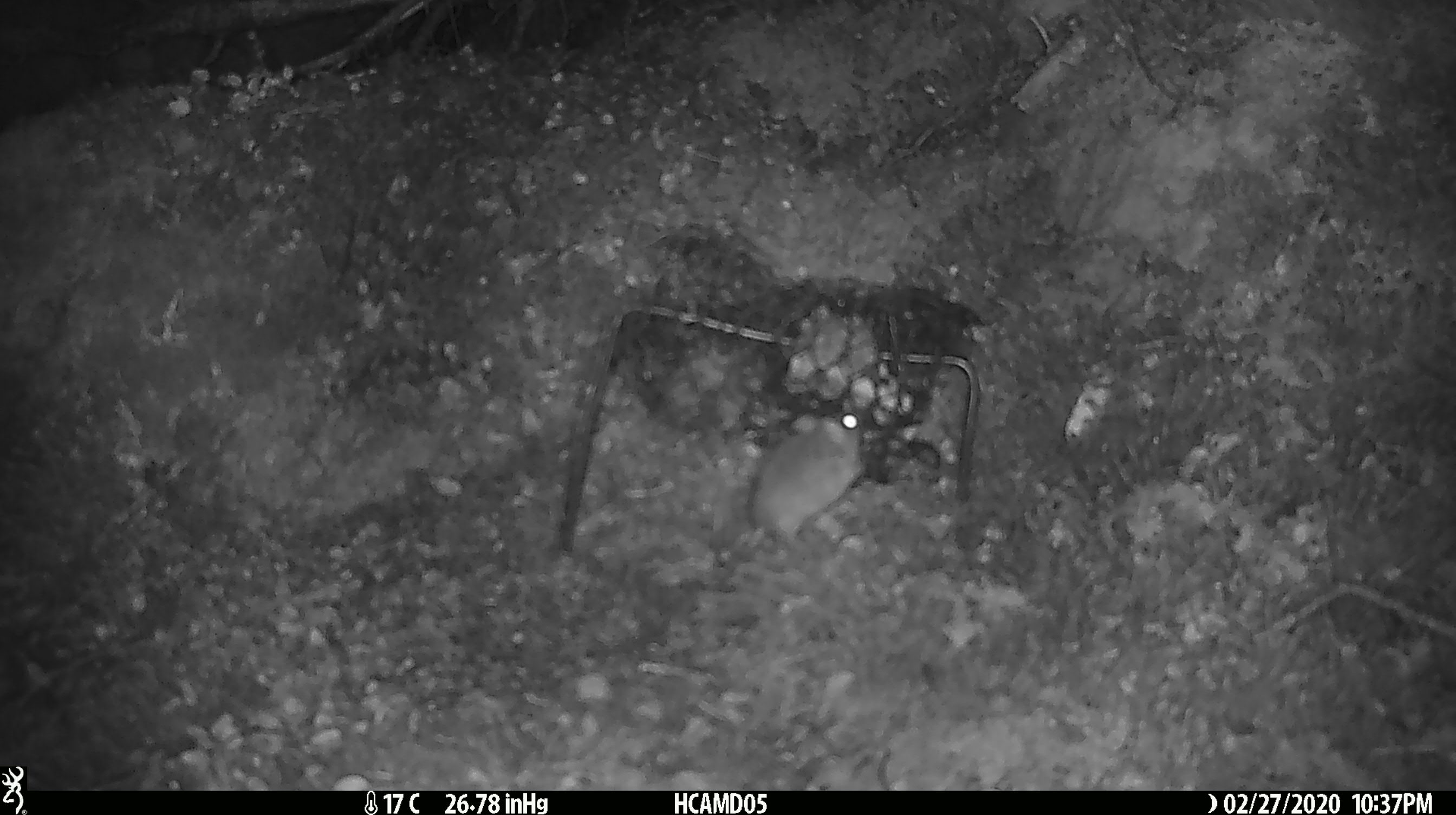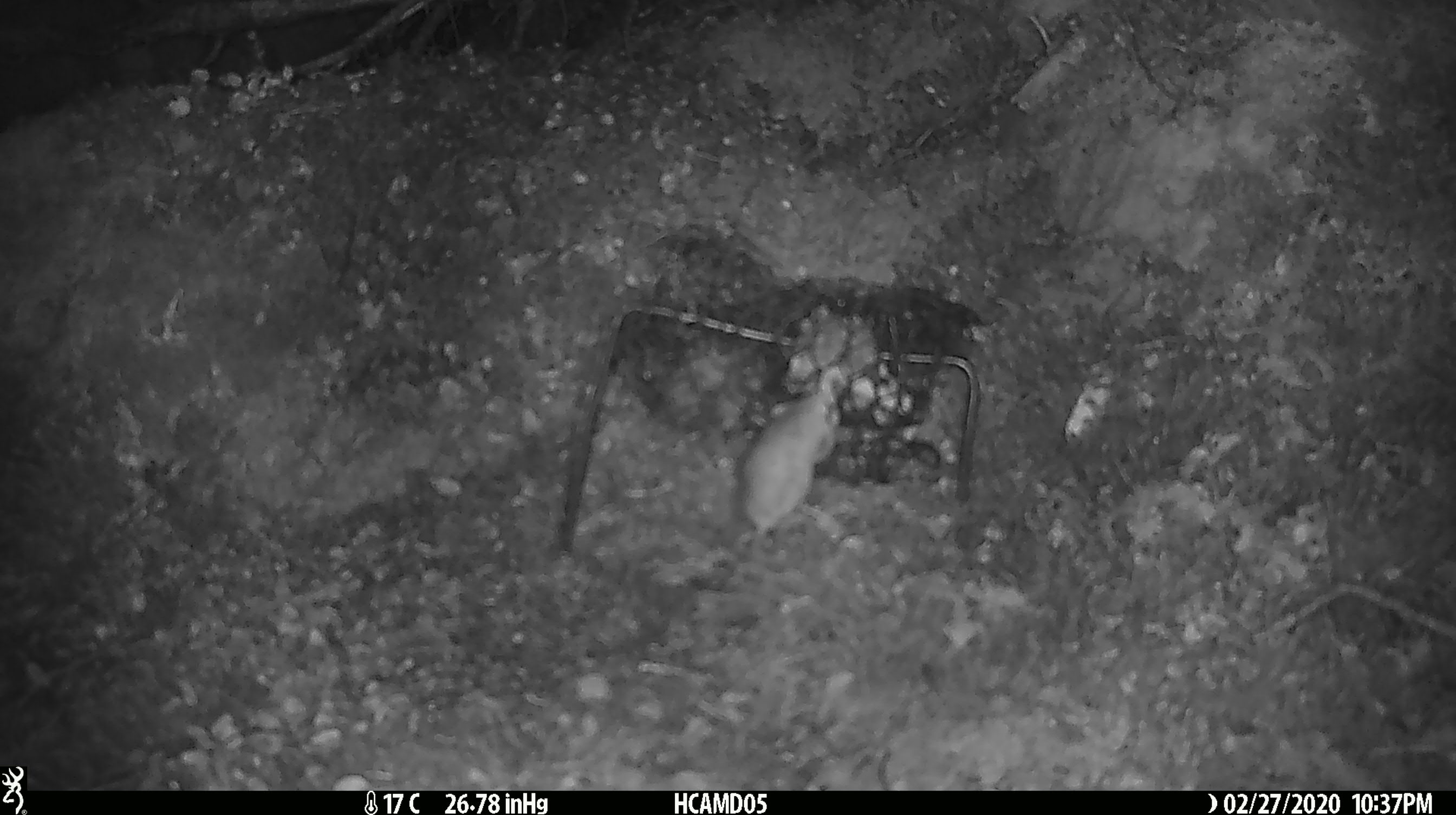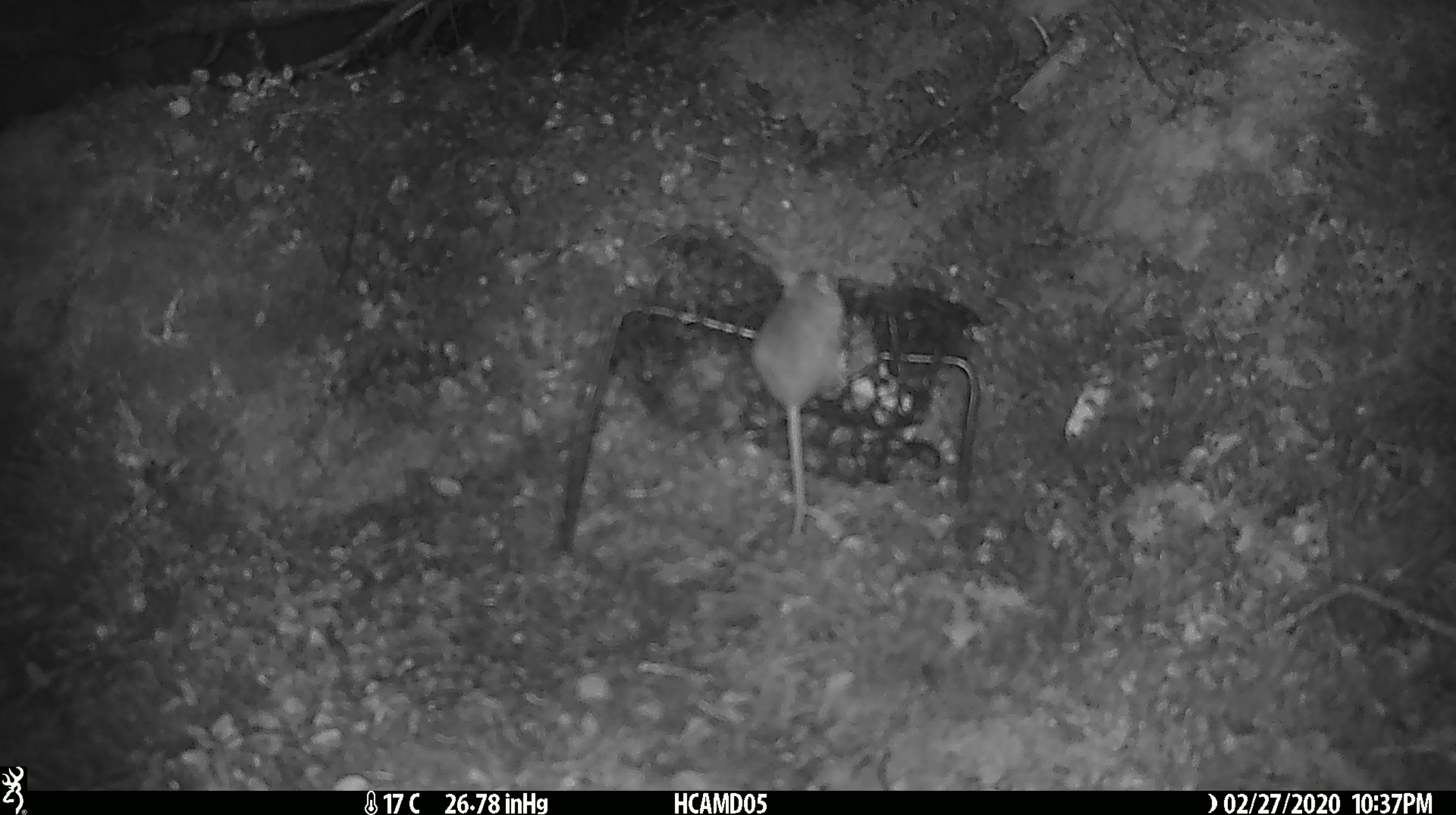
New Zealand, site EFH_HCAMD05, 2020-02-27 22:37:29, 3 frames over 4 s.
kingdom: Animalia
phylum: Chordata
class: Mammalia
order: Rodentia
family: Muridae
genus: Mus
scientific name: Mus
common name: mouse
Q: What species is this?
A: Mouse (Mus).